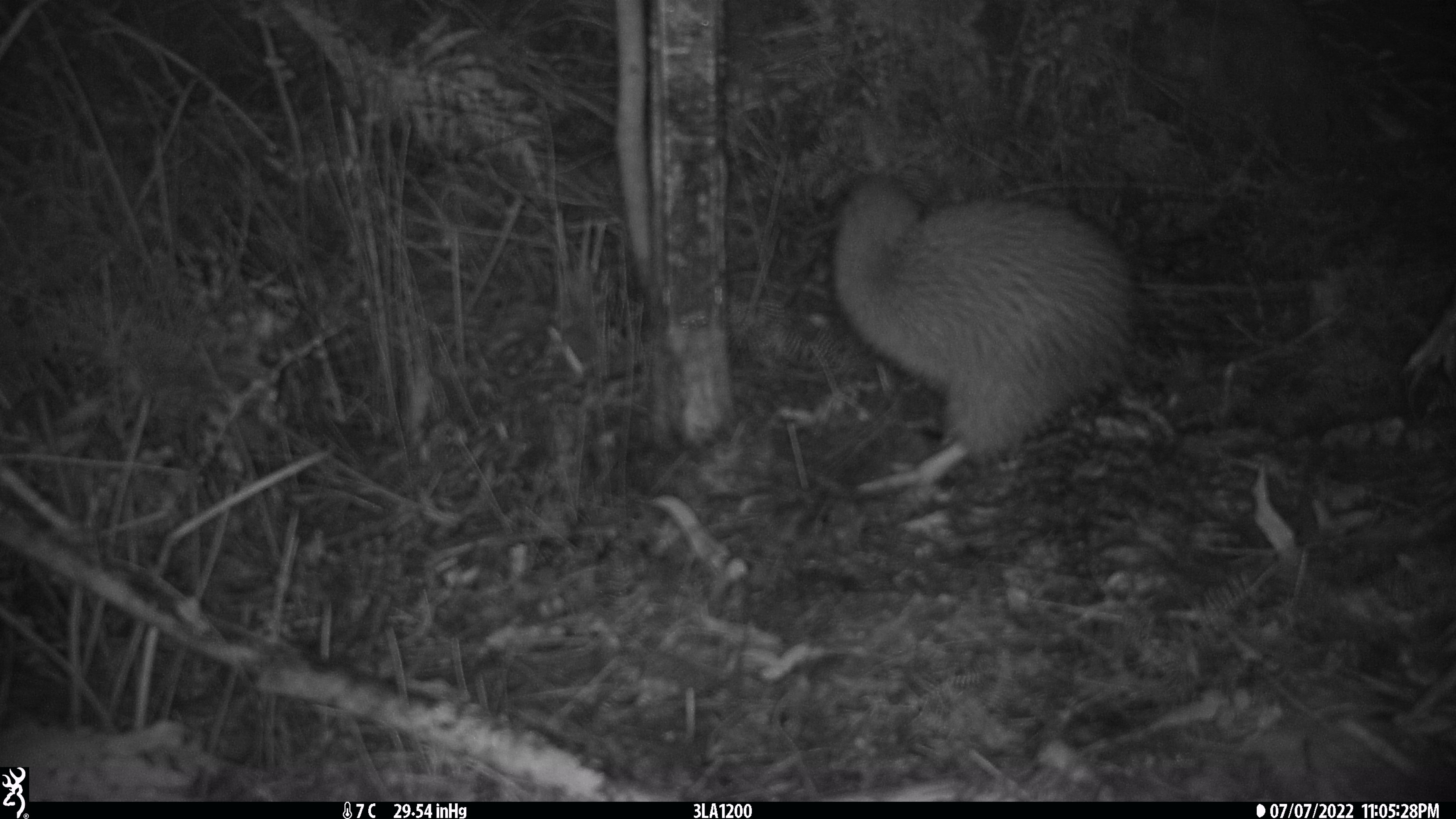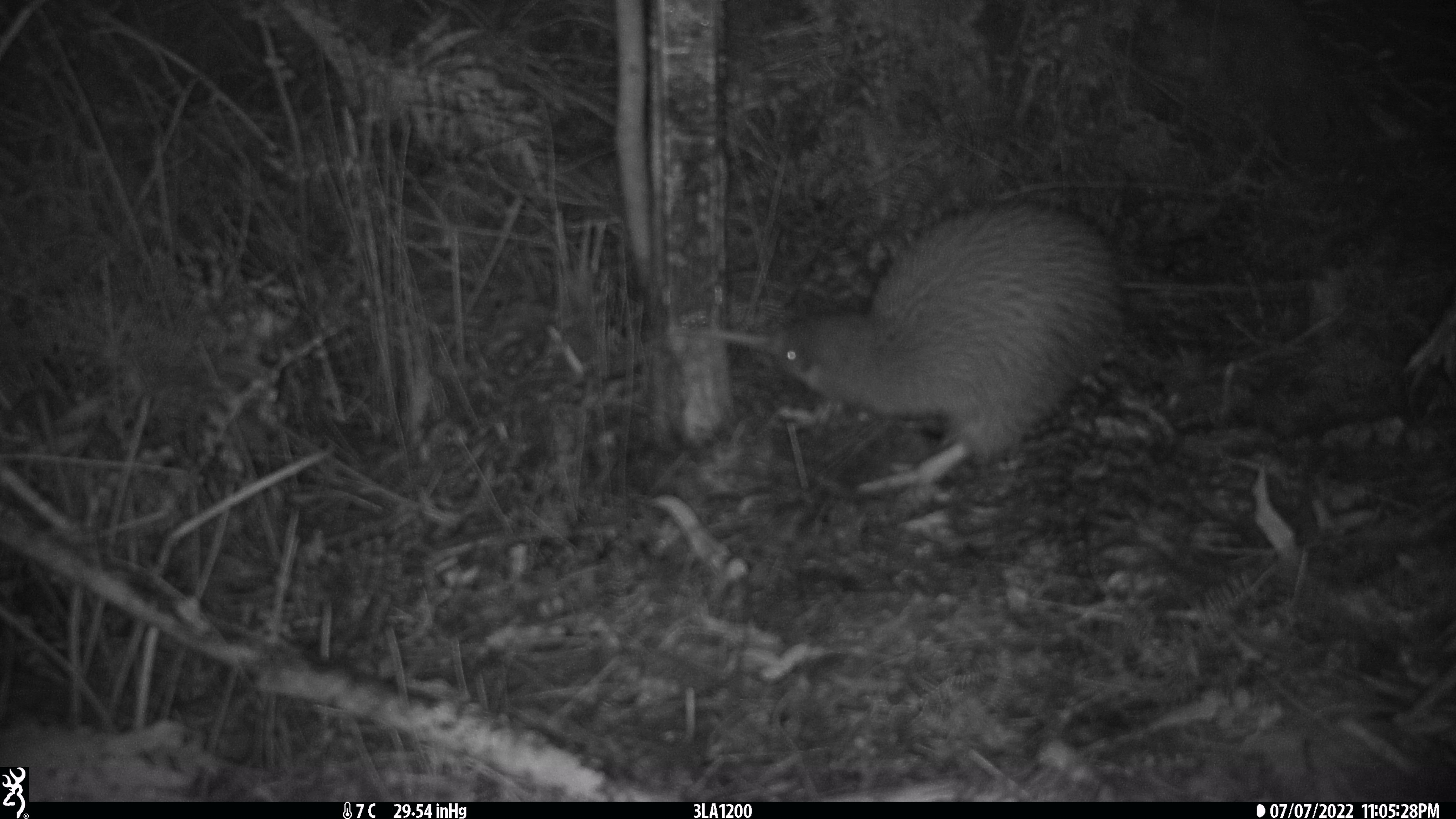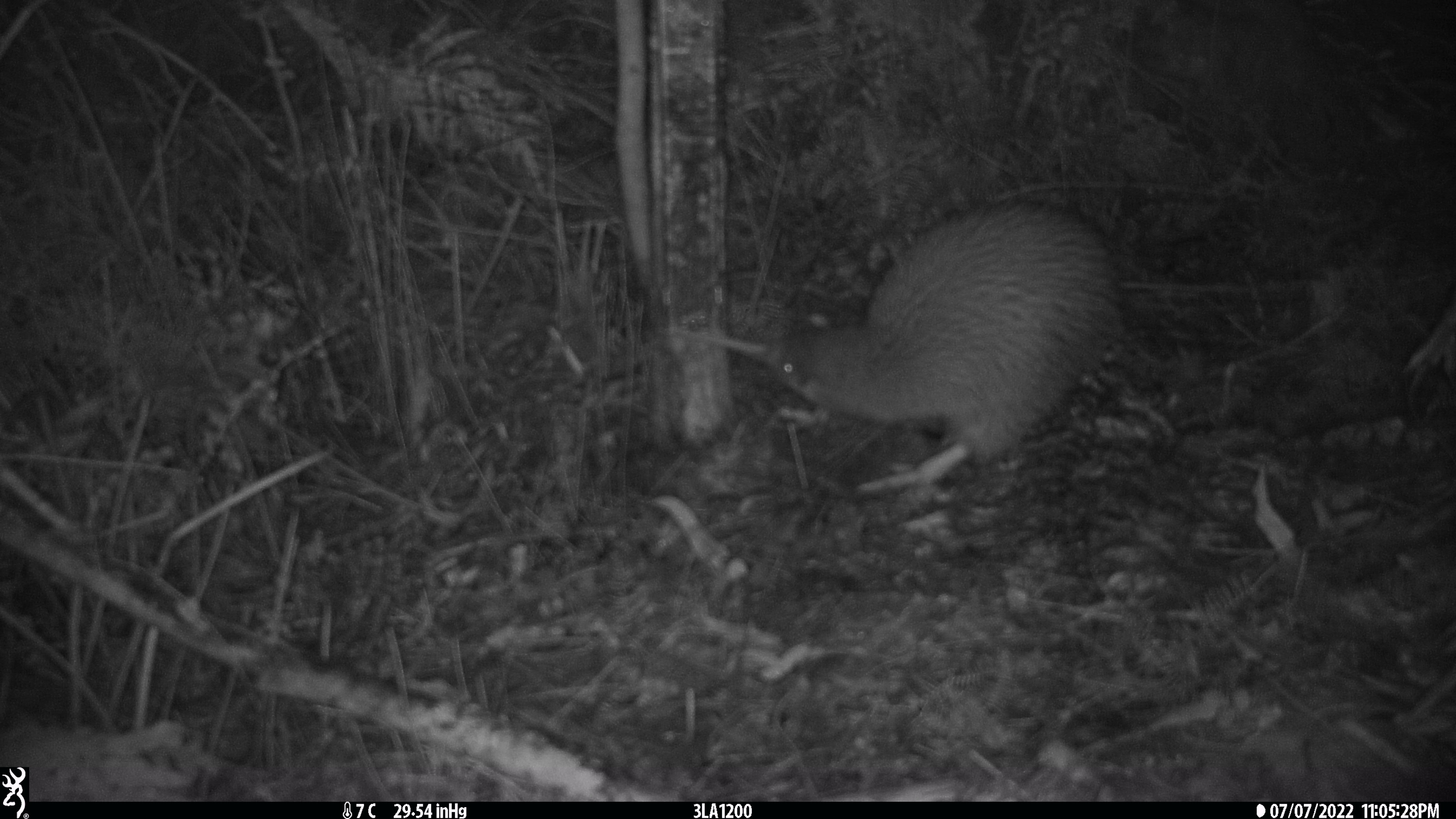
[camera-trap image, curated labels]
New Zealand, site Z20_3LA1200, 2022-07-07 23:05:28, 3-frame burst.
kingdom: Animalia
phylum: Chordata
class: Aves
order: Apterygiformes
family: Apterygidae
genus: Apteryx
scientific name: Apteryx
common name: kiwi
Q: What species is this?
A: Kiwi (Apteryx).